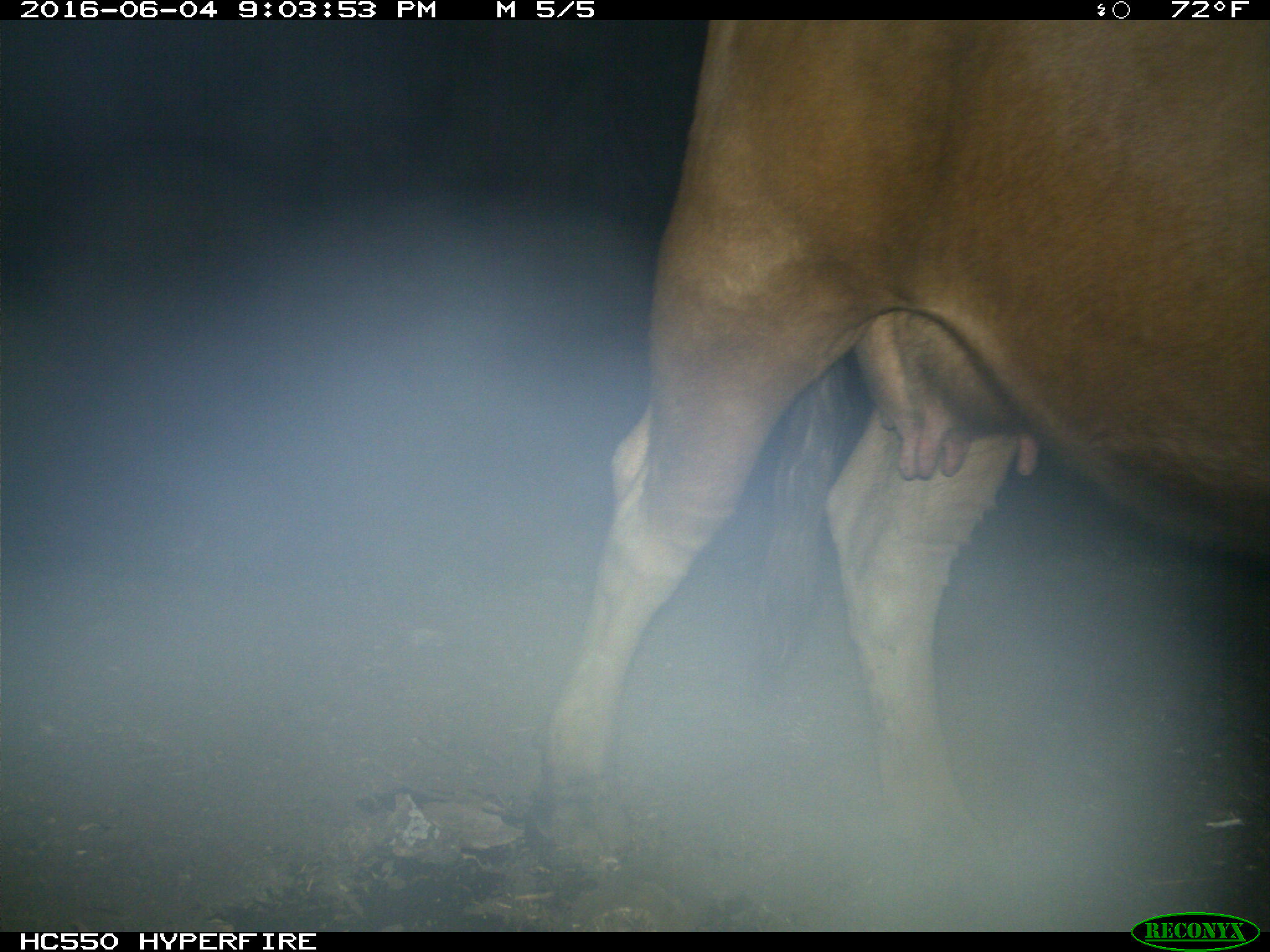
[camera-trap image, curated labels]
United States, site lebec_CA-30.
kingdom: Animalia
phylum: Chordata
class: Mammalia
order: Artiodactyla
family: Bovidae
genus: Bos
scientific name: Bos taurus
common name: domestic cow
Bos taurus (domestic cow).